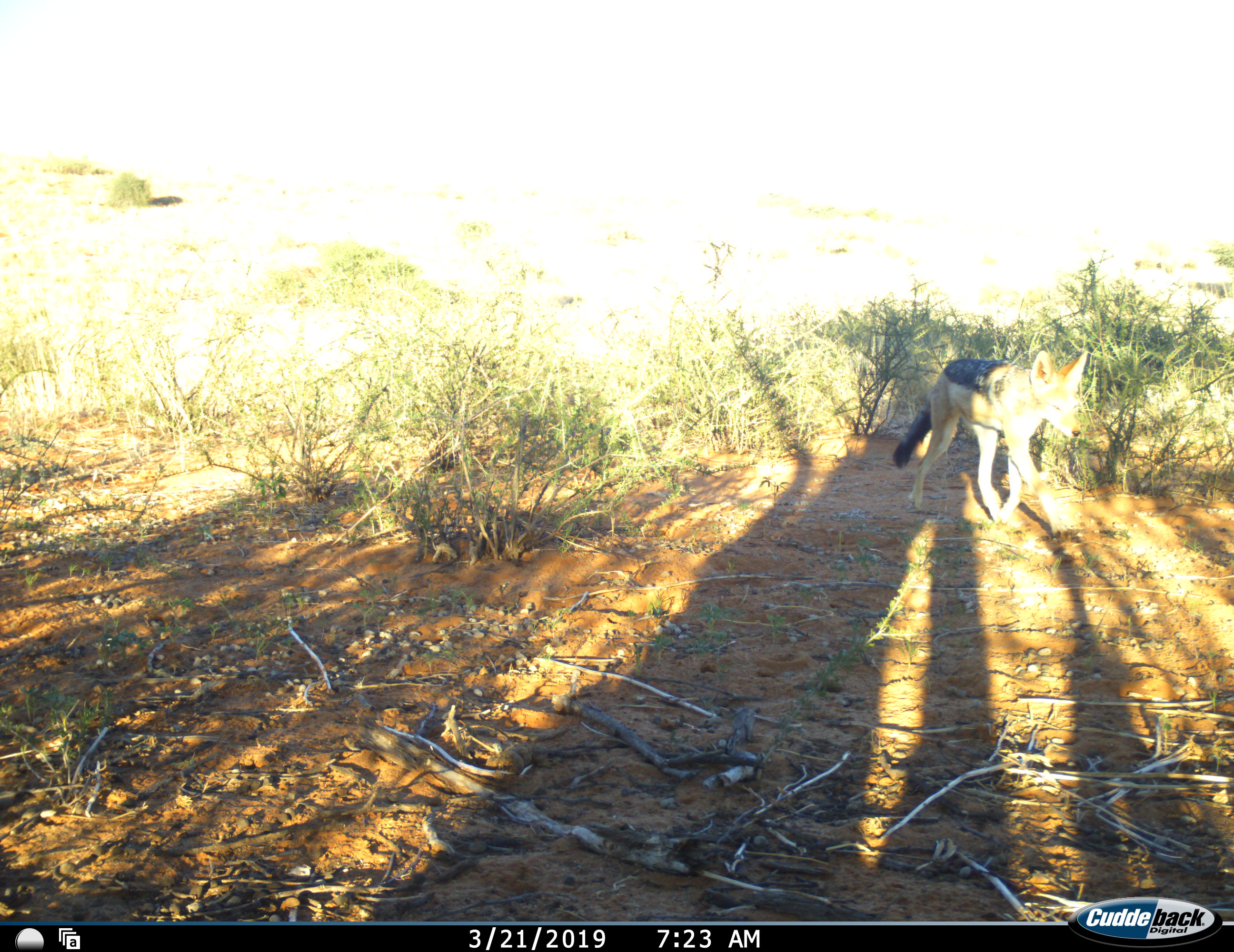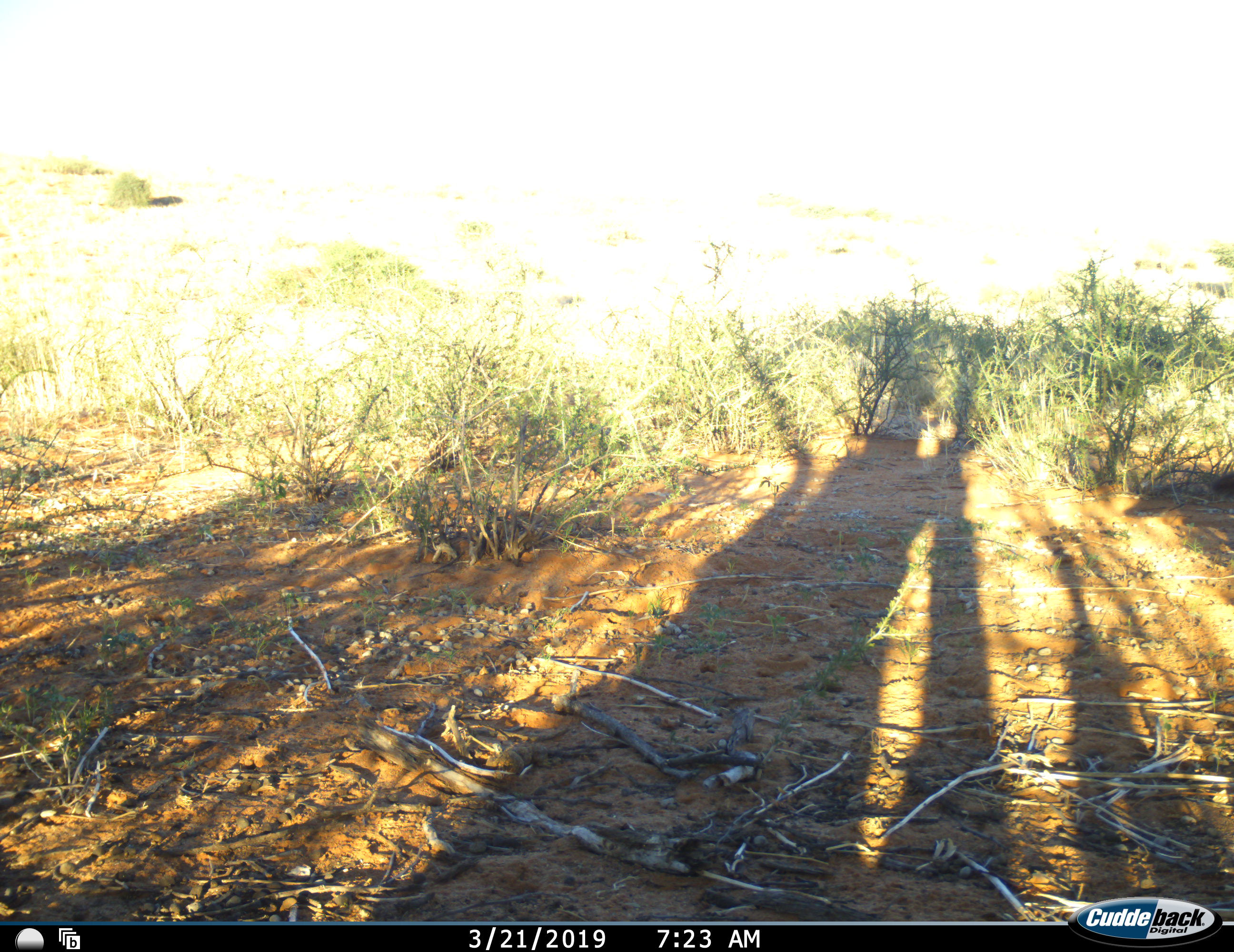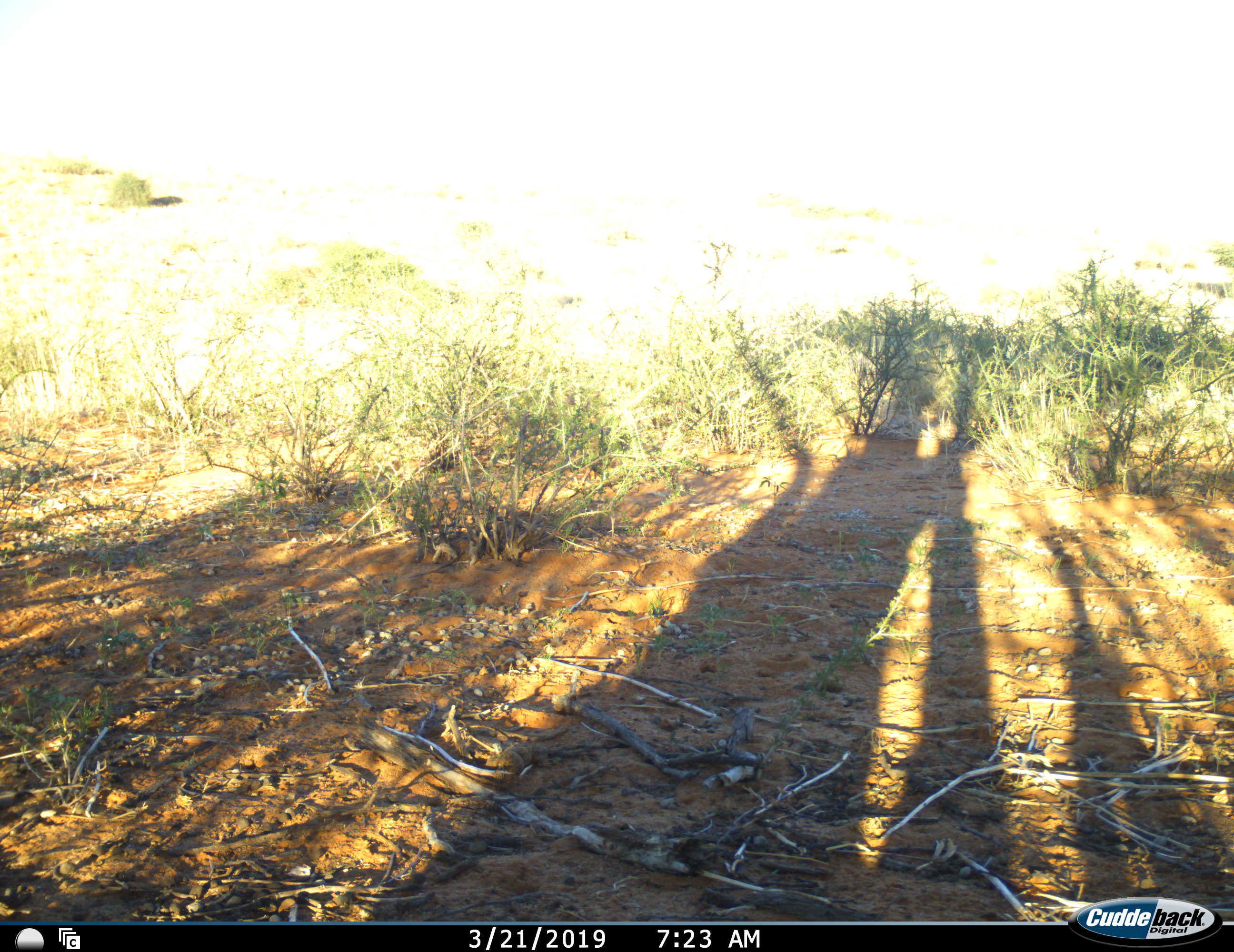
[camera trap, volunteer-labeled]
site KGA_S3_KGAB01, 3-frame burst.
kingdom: Animalia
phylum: Chordata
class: Mammalia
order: Carnivora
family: Canidae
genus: Lupulella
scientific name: Lupulella mesomelas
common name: black-backed jackal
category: jackalblackbacked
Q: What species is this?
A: Jackalblackbacked (black-backed jackal) (Lupulella mesomelas).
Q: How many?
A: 1.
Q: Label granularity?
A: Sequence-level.